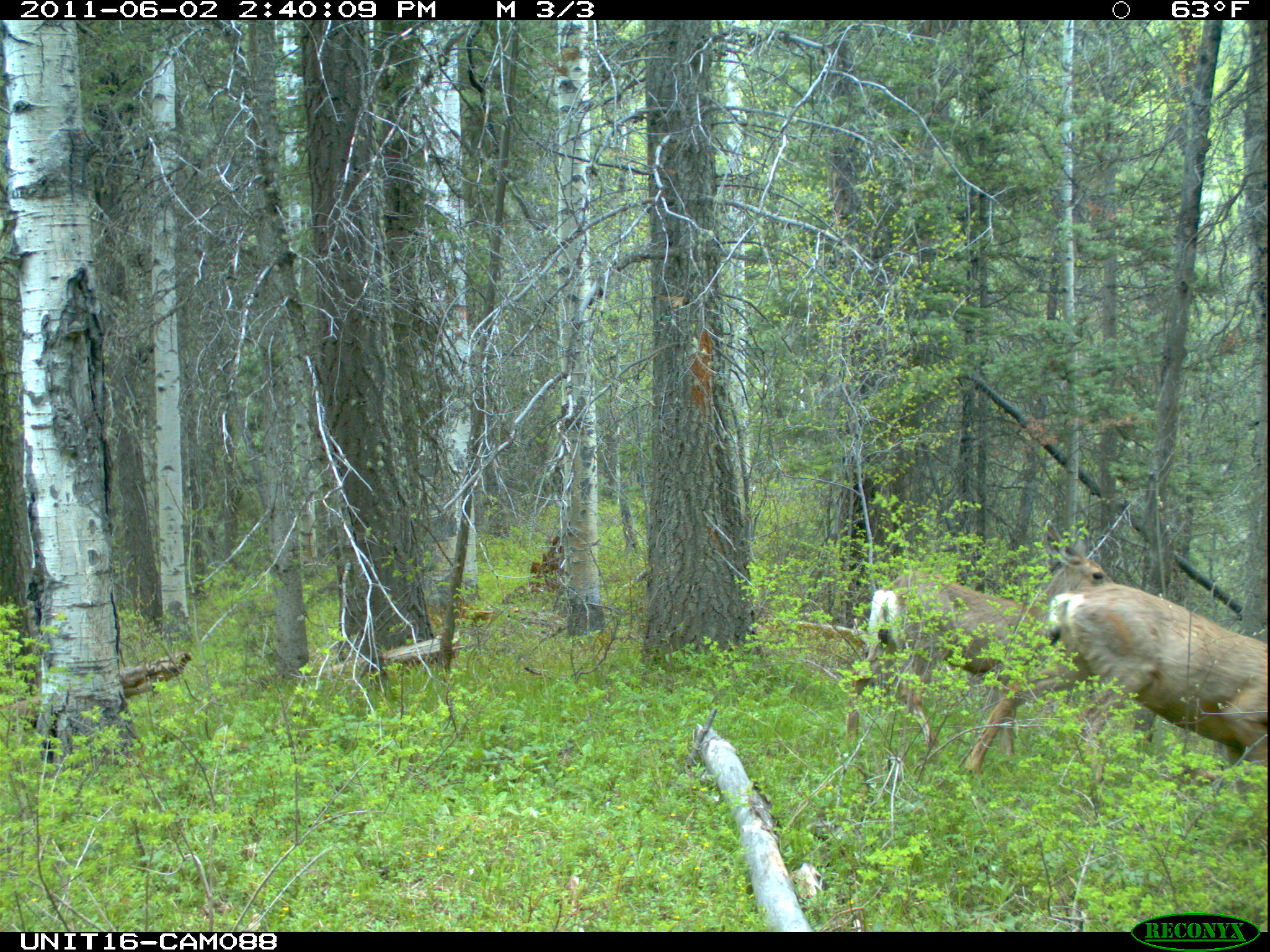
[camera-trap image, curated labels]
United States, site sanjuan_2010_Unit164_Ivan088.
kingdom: Animalia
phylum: Chordata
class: Mammalia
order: Artiodactyla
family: Cervidae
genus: Odocoileus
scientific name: Odocoileus hemionus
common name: mule deer